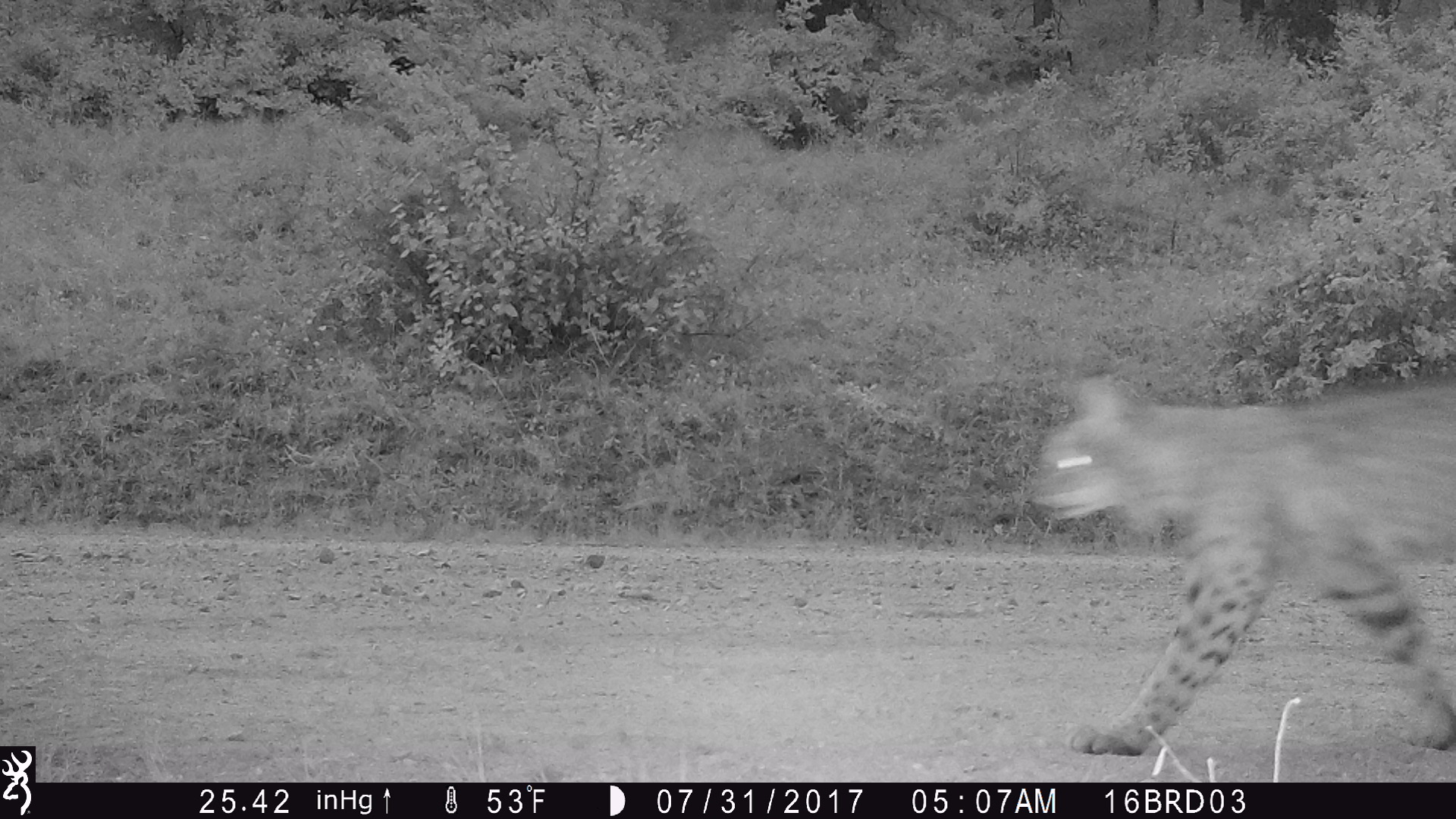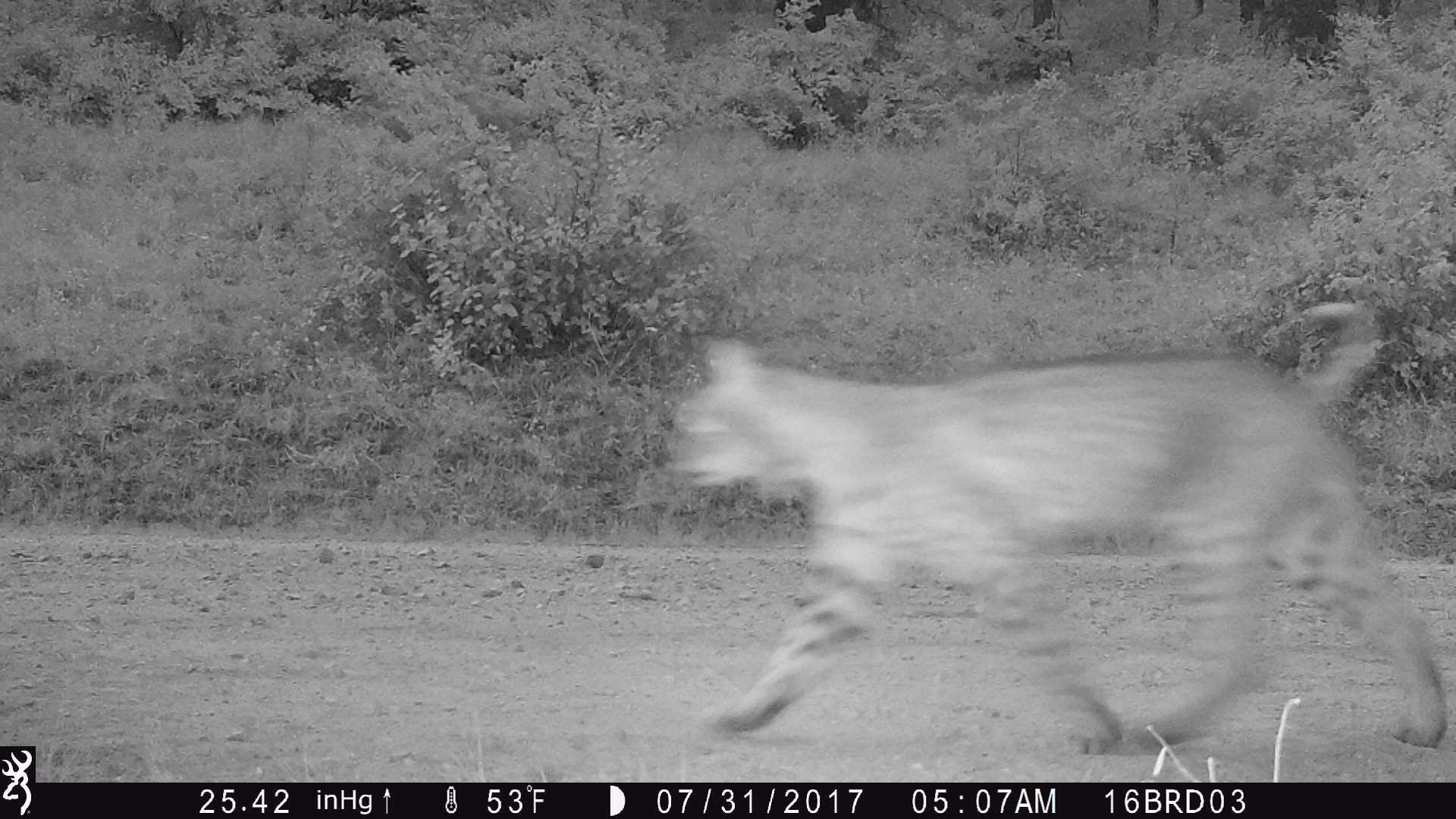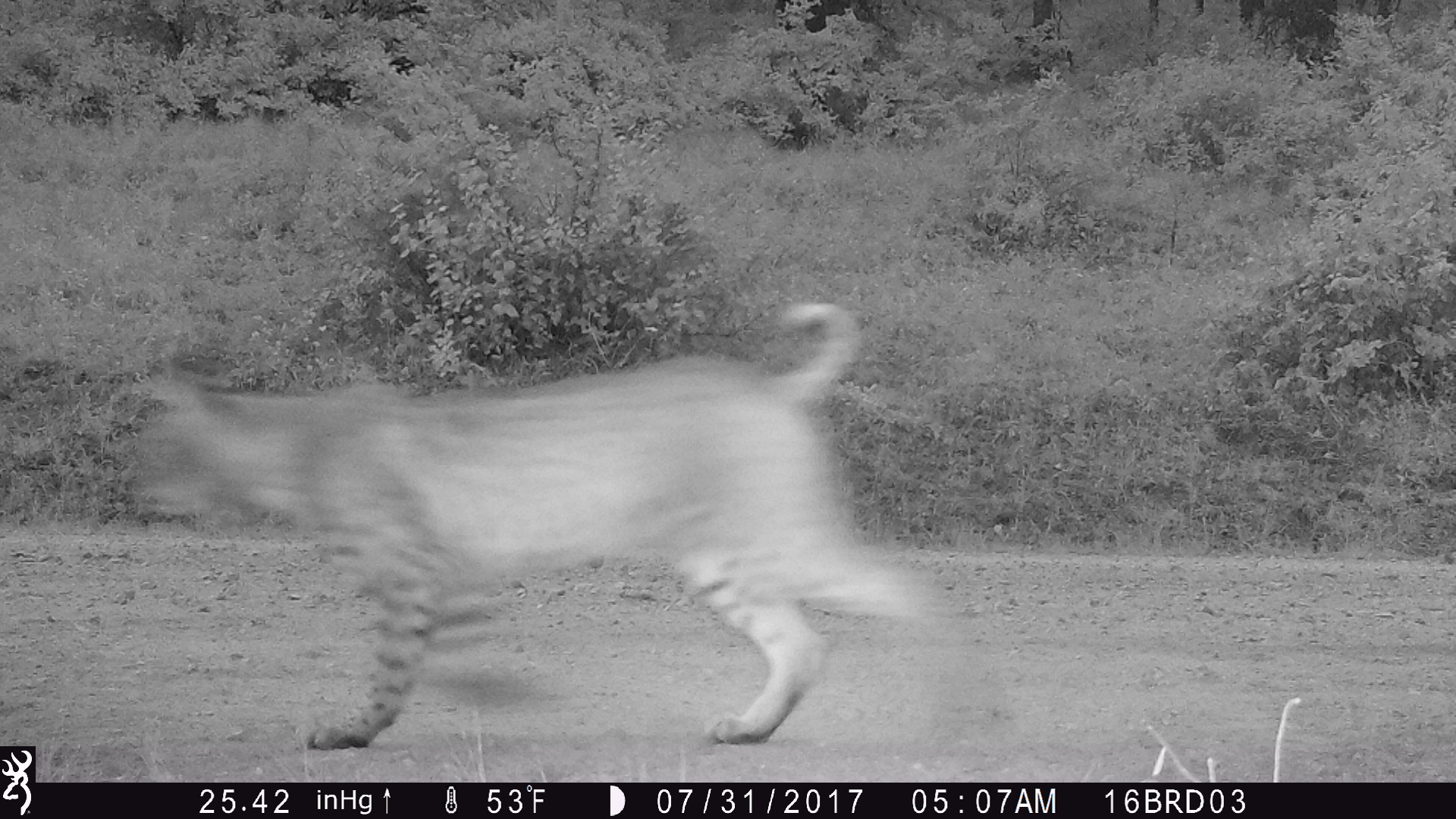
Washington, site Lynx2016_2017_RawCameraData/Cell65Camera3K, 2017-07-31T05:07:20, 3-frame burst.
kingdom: Animalia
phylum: Chordata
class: Mammalia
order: Carnivora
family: Felidae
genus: Lynx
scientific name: Lynx rufus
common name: bobcat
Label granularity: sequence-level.